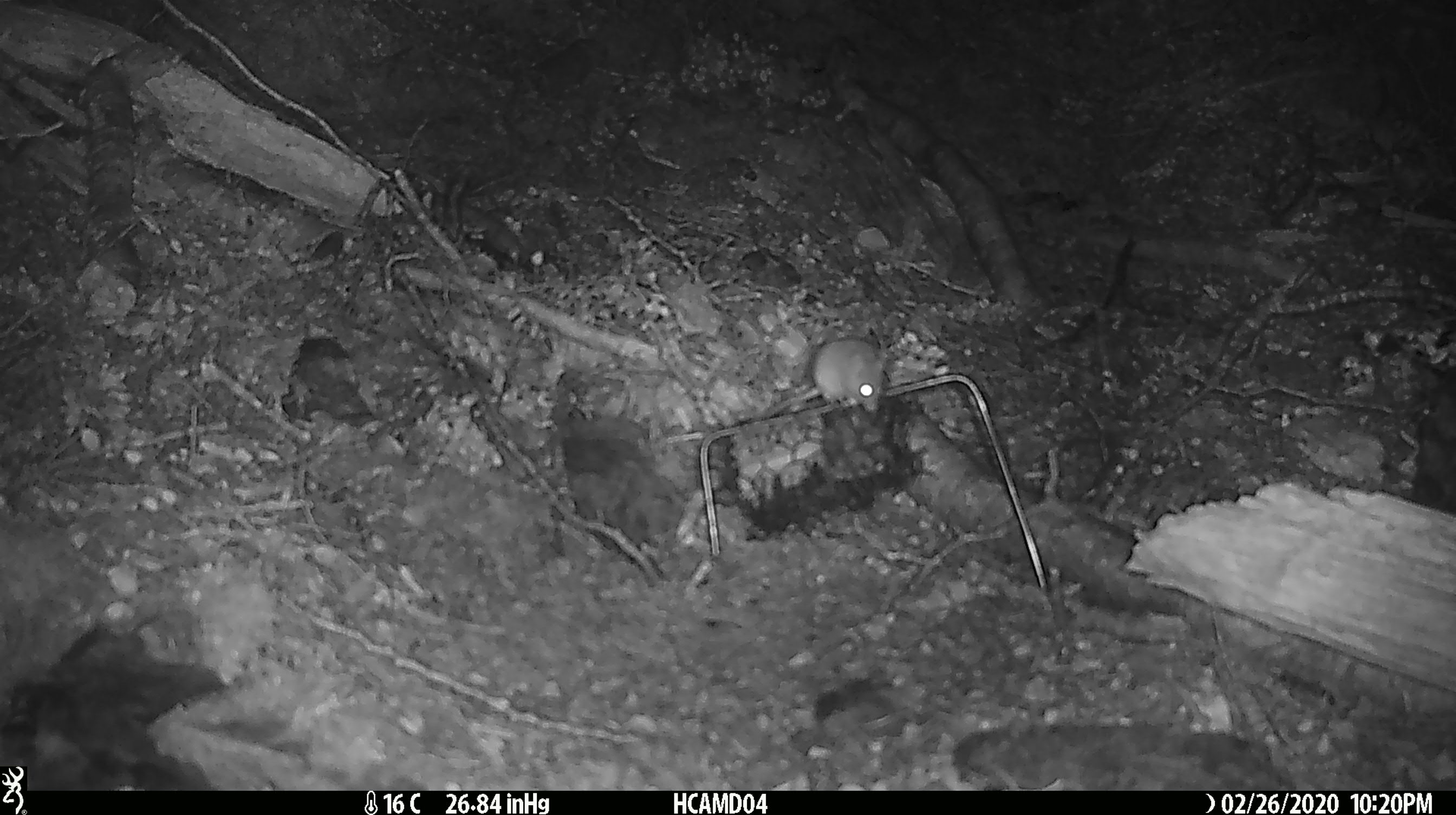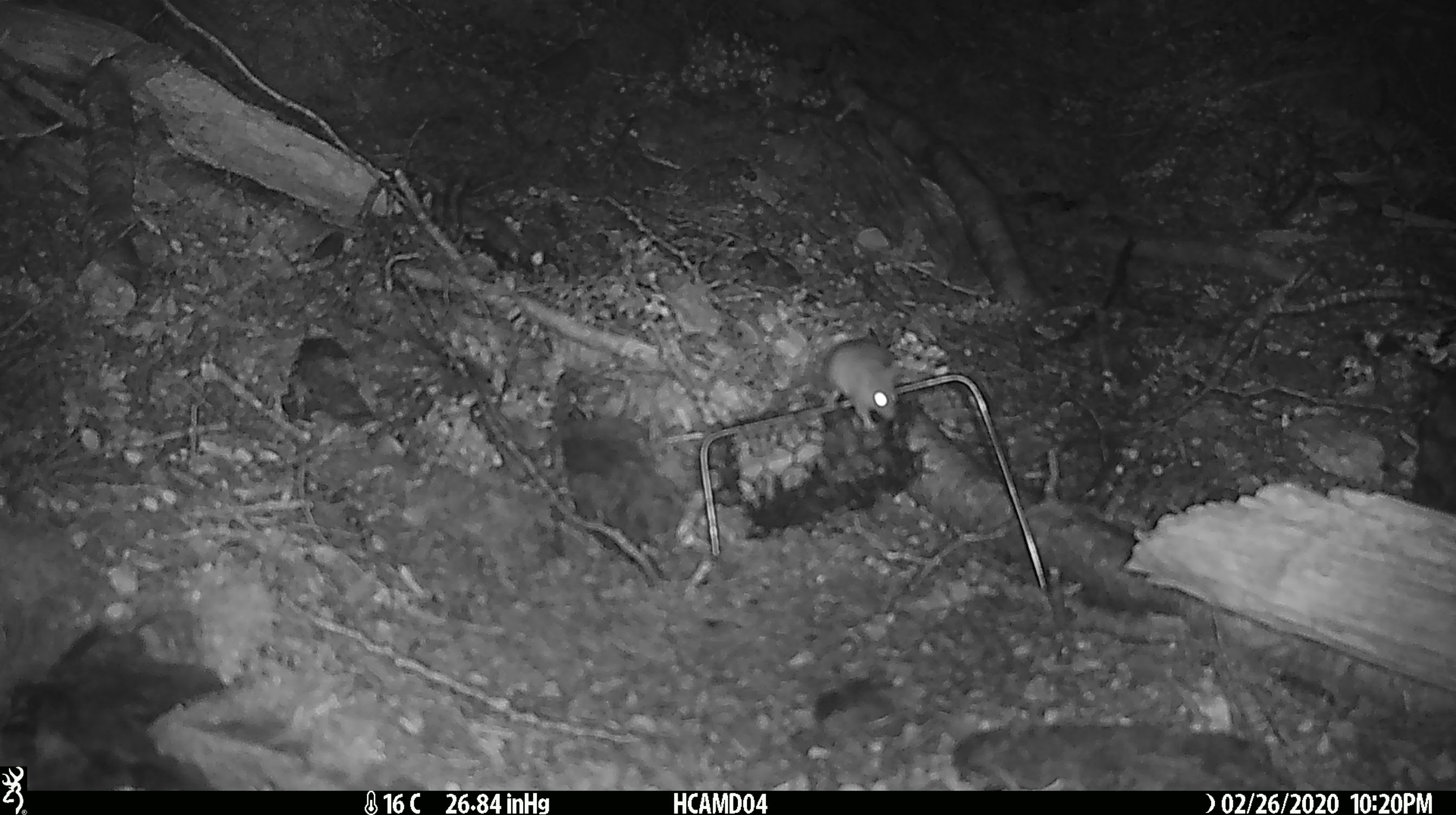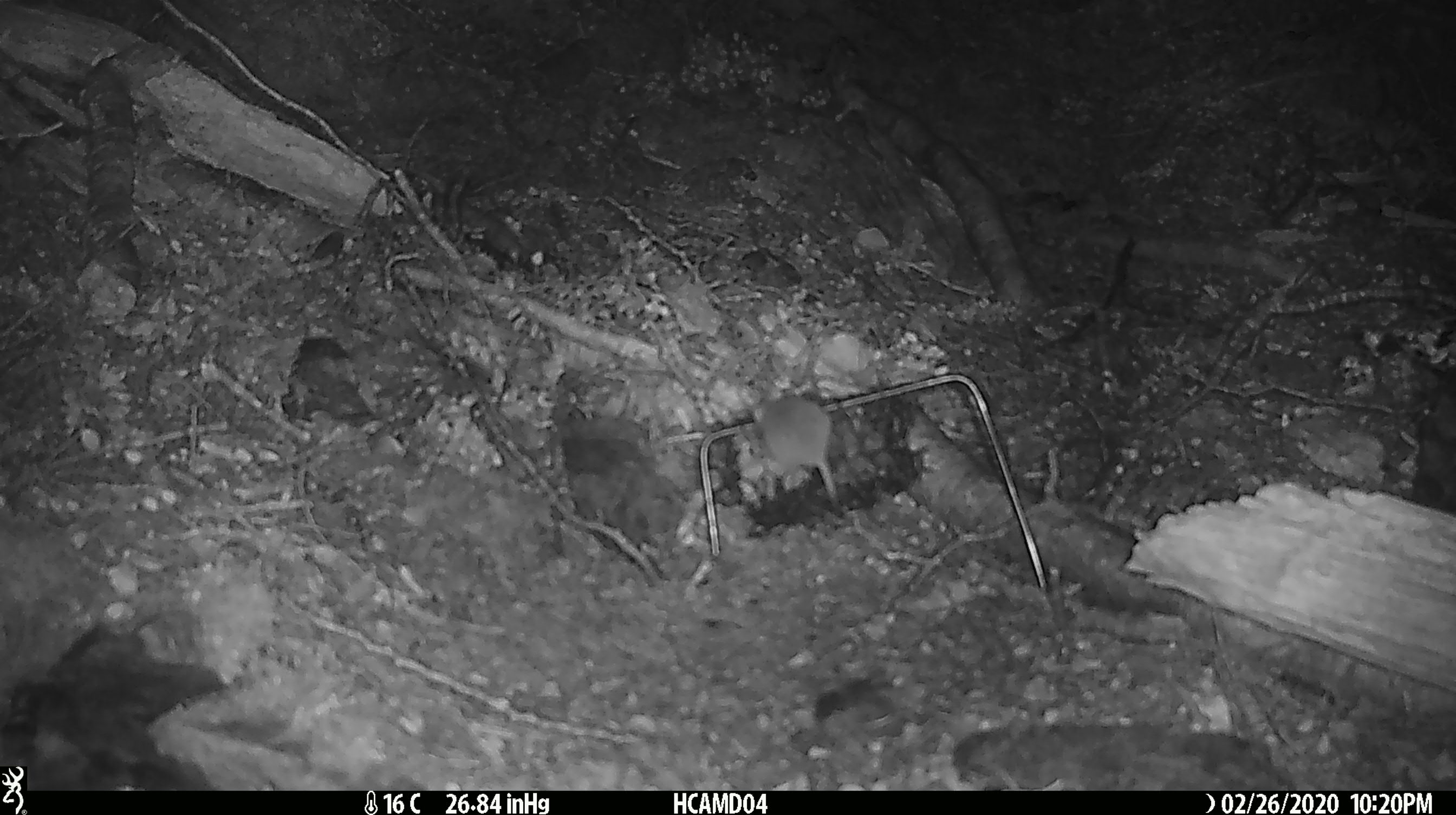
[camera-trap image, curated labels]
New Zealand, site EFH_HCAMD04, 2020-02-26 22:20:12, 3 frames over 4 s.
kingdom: Animalia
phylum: Chordata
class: Mammalia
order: Rodentia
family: Muridae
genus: Mus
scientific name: Mus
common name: mouse